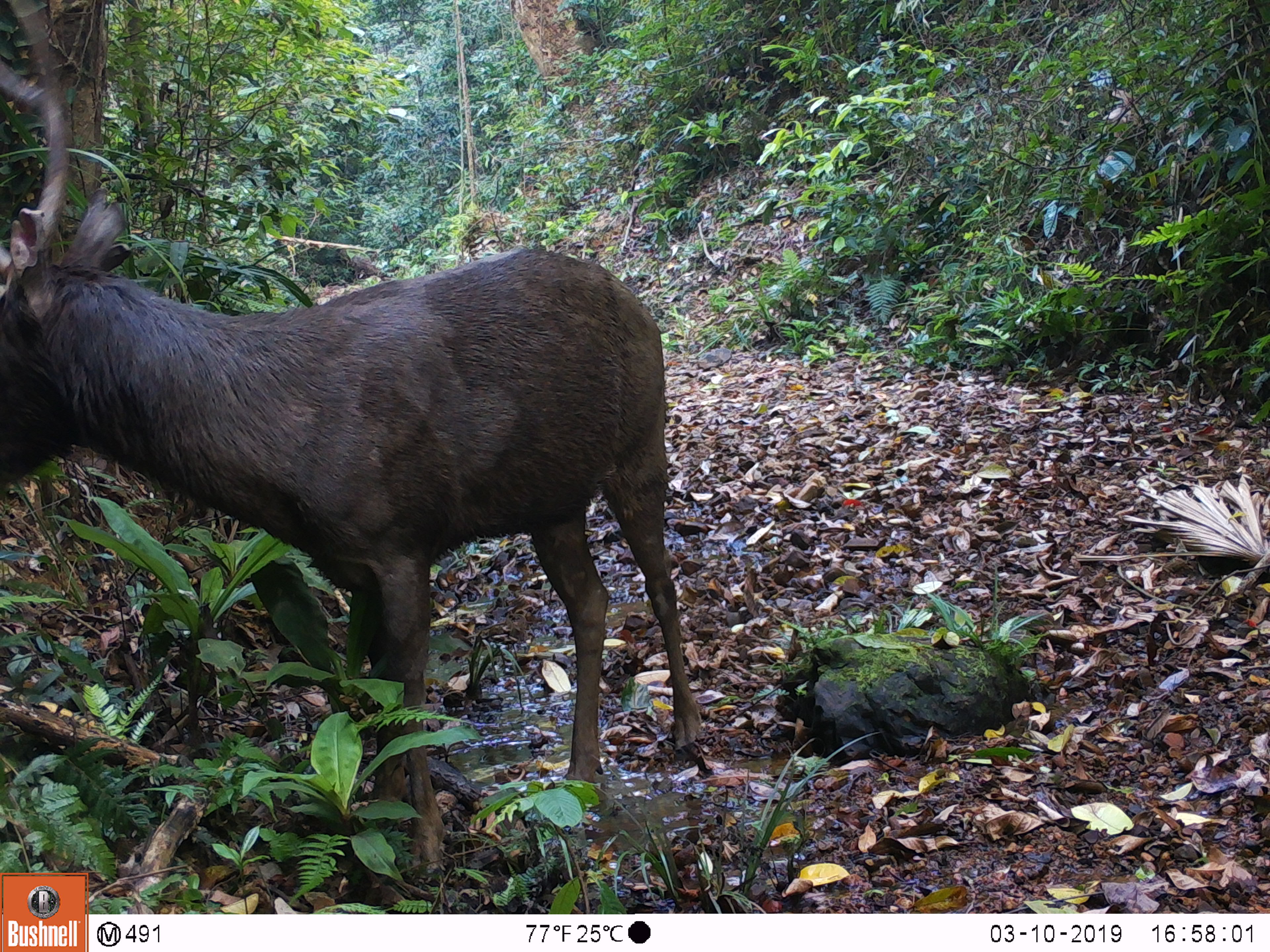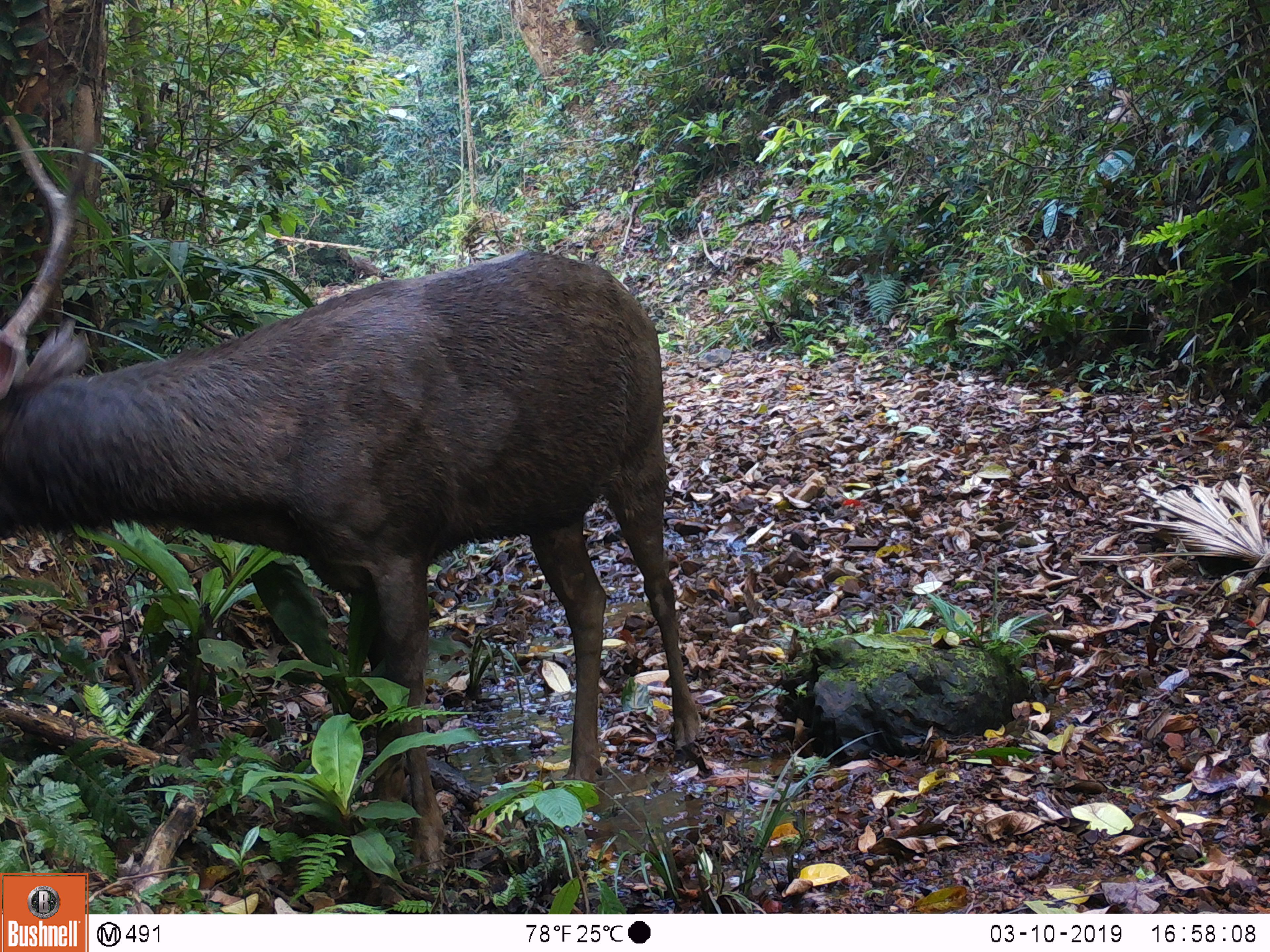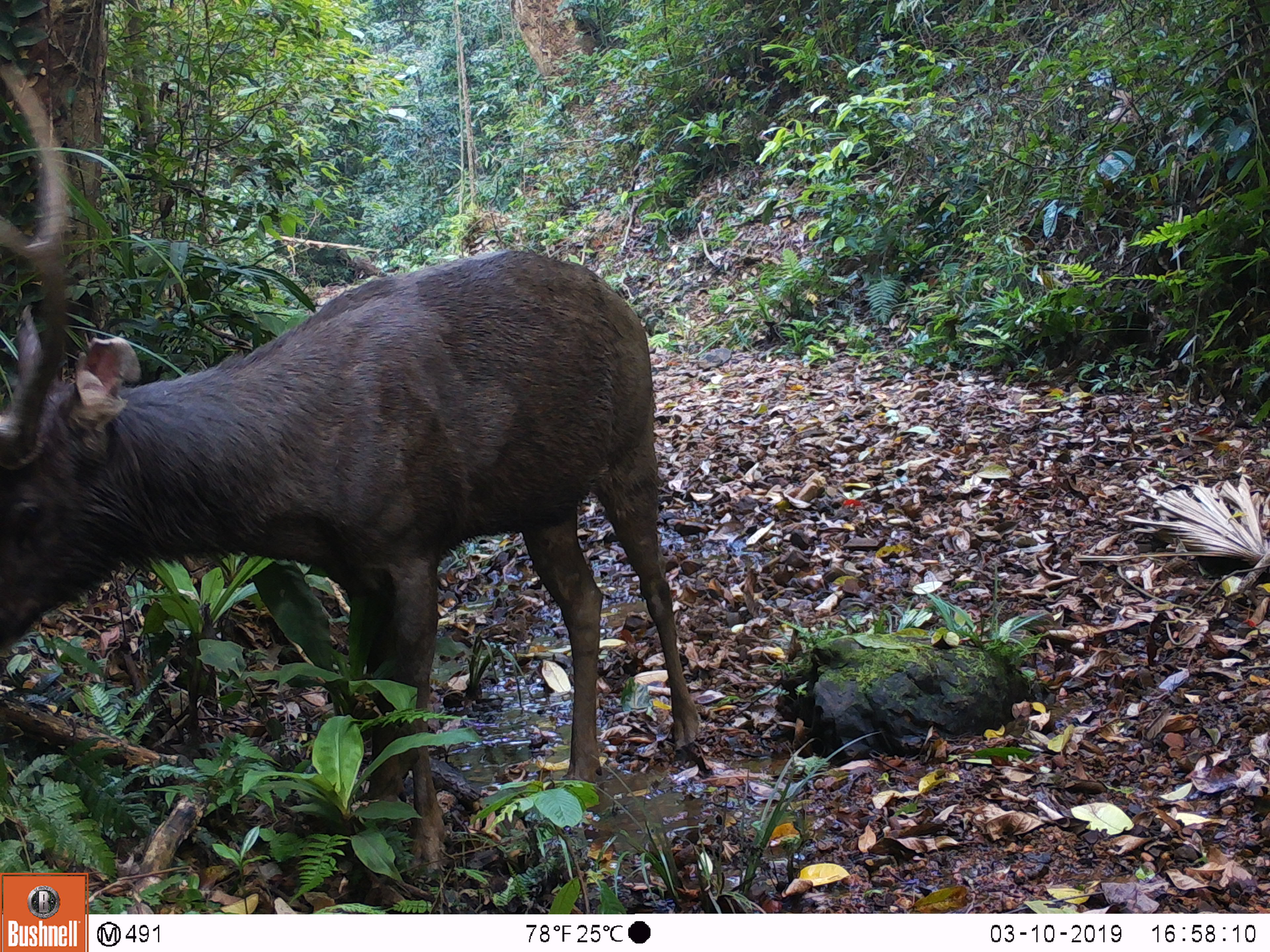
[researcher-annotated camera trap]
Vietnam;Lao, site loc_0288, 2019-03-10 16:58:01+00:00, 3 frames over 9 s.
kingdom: Animalia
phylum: Chordata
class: Mammalia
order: Artiodactyla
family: Cervidae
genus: Rusa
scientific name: Rusa unicolor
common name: sambar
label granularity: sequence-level